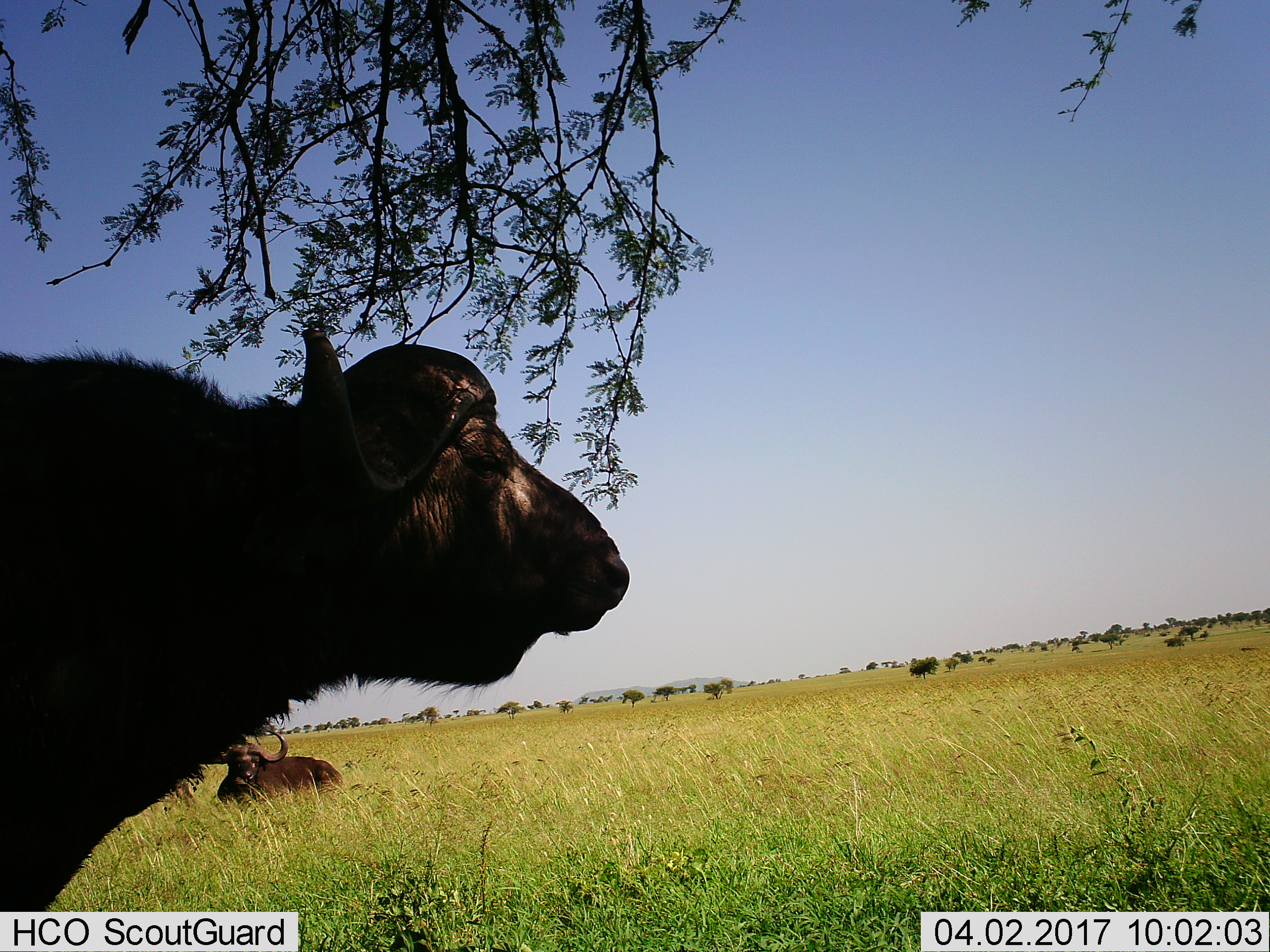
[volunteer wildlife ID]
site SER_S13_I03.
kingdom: Animalia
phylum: Chordata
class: Mammalia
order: Artiodactyla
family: Bovidae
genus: Syncerus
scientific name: Syncerus caffer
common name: african buffalo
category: buffalo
Buffalo (african buffalo) (Syncerus caffer), count 2. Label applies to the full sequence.